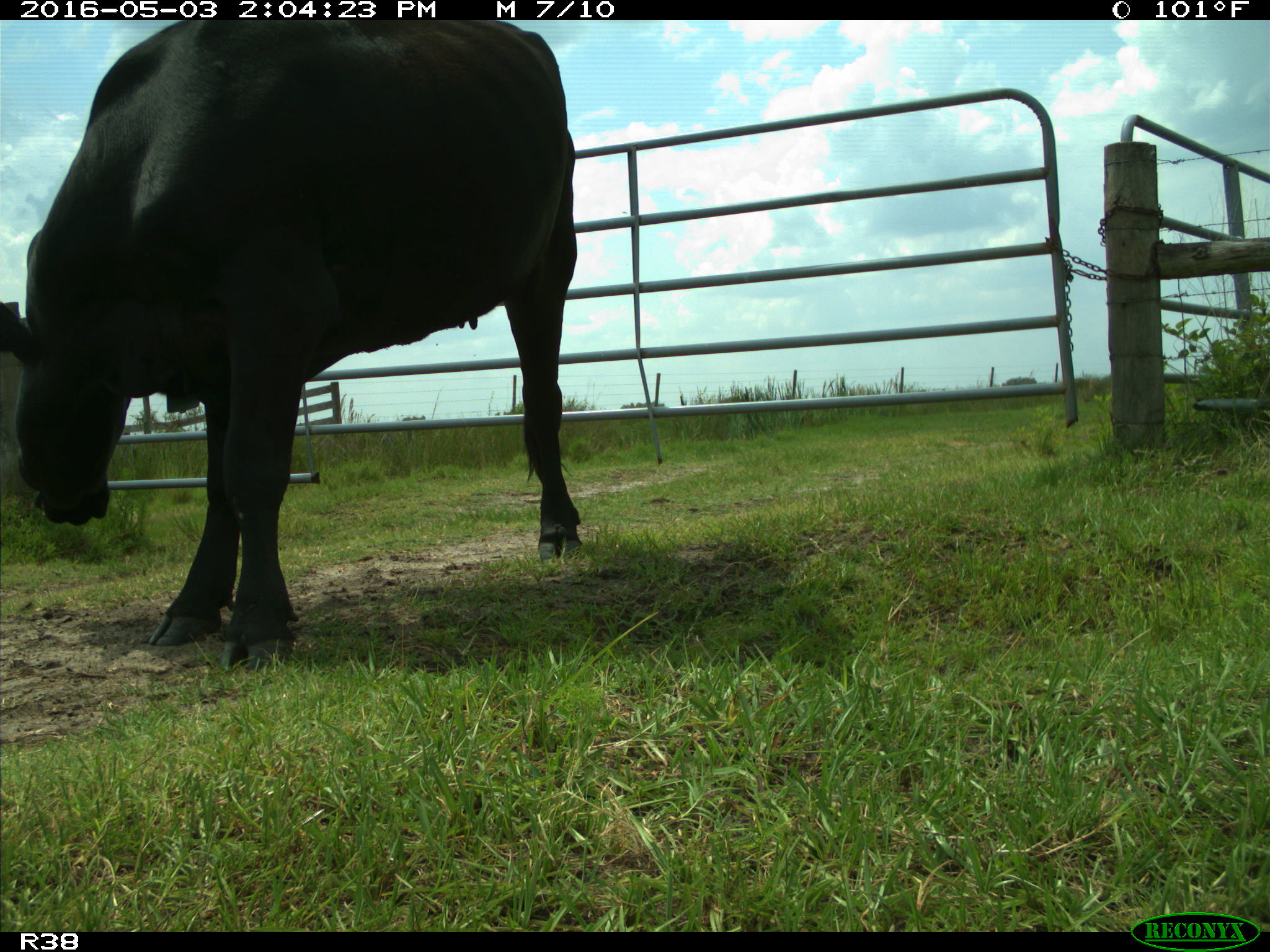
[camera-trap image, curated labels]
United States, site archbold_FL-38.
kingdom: Animalia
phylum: Chordata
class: Mammalia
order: Artiodactyla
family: Bovidae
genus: Bos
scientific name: Bos taurus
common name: domestic cow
Bos taurus (domestic cow).